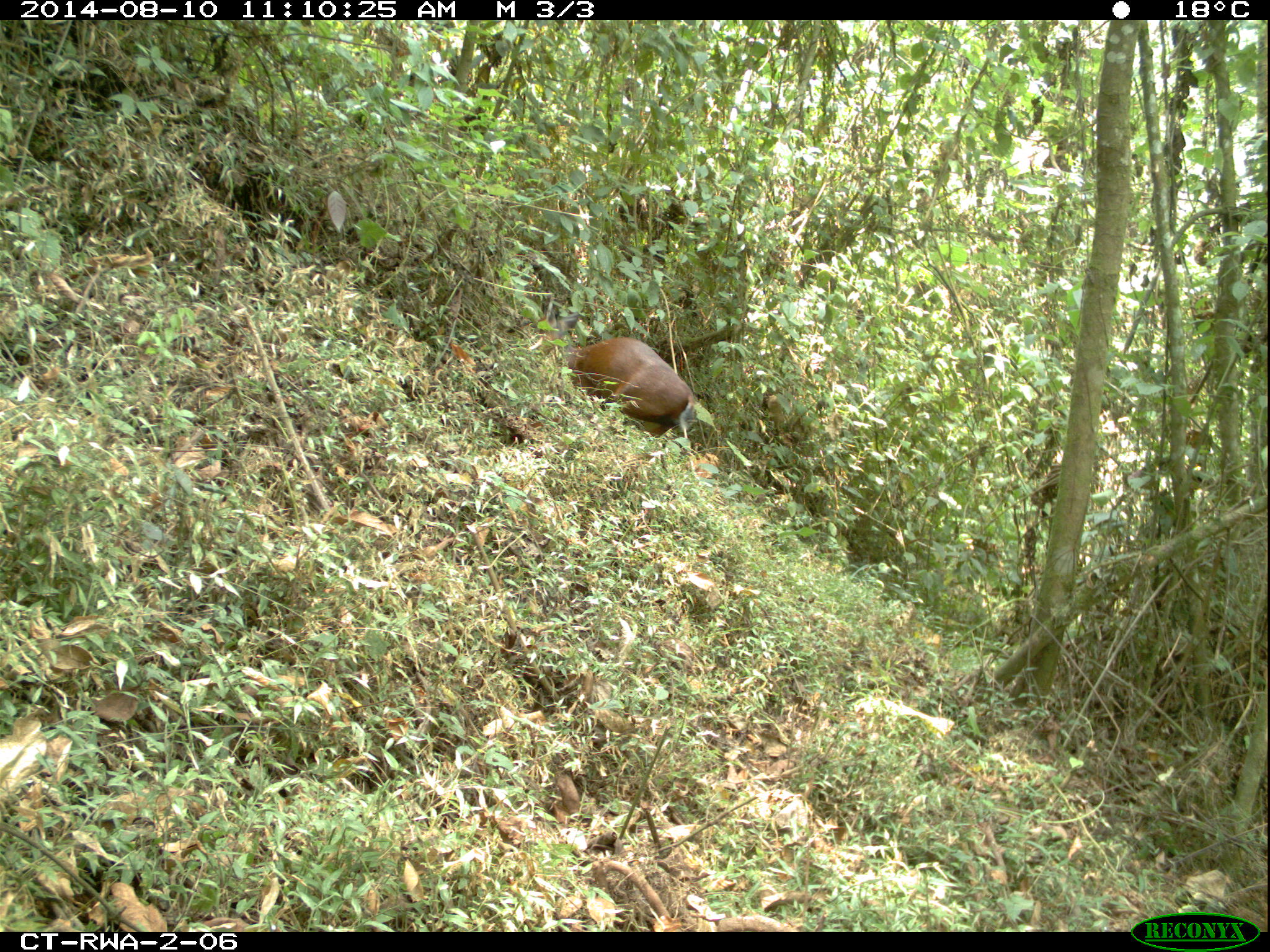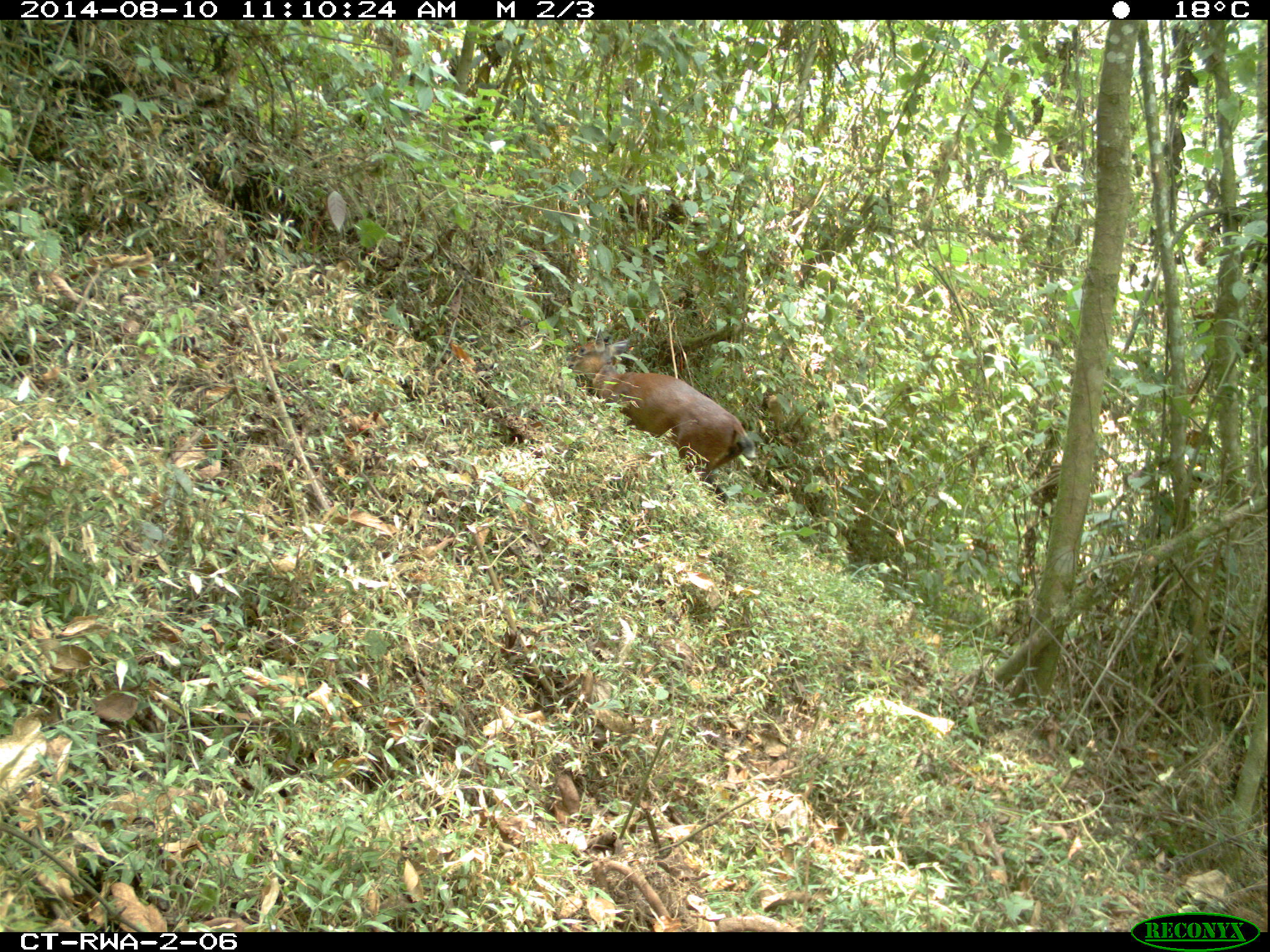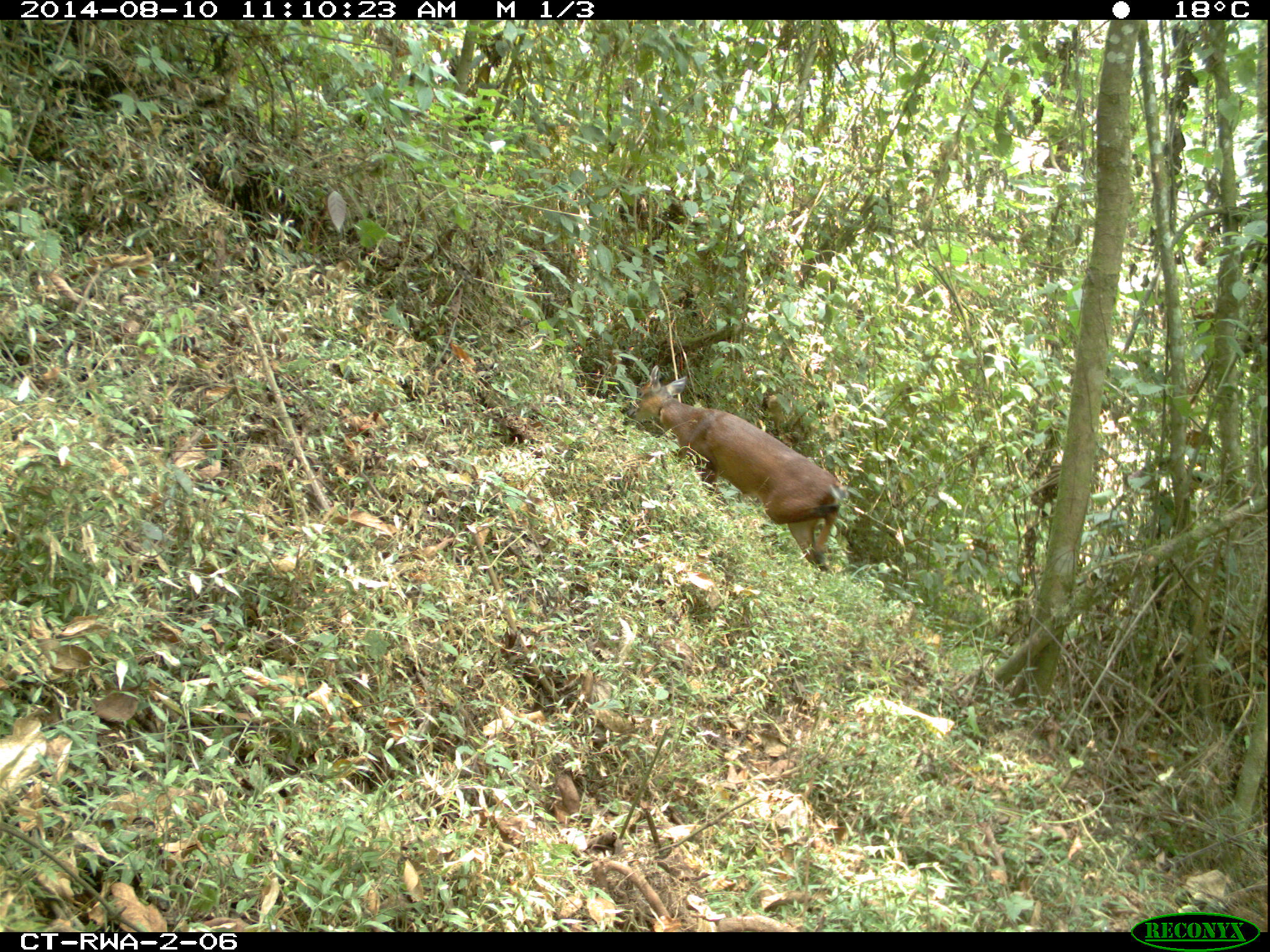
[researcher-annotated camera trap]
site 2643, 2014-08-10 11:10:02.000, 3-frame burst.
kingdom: Animalia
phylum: Chordata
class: Mammalia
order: Artiodactyla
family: Bovidae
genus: Cephalophus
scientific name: Cephalophus nigrifrons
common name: black-fronted duiker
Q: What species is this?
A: Cephalophus nigrifrons (black-fronted duiker).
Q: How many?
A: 1.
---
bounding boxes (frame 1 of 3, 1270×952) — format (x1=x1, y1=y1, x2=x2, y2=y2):
cephalophus nigrifrons: (x1=536, y1=301, x2=696, y2=448)